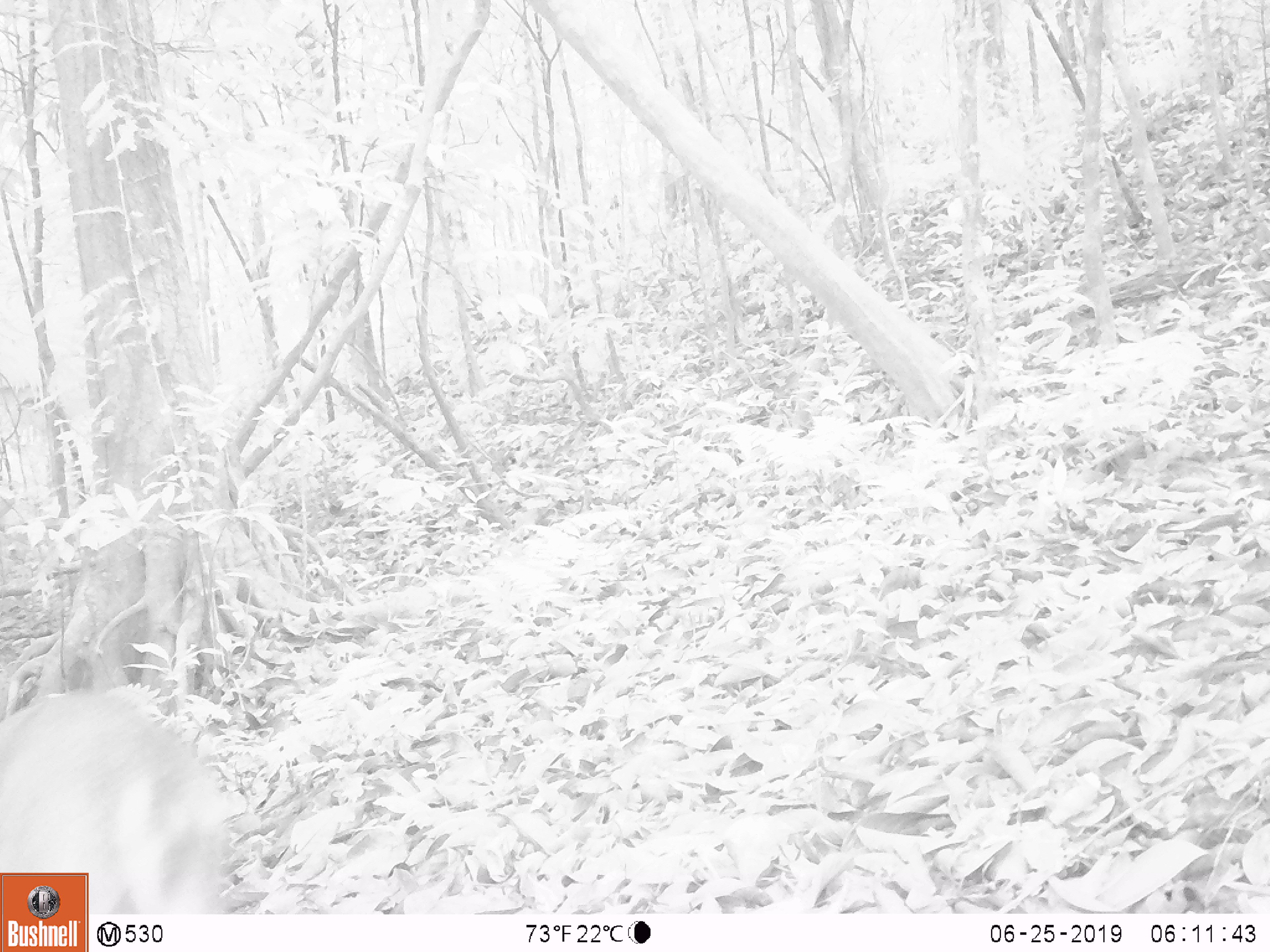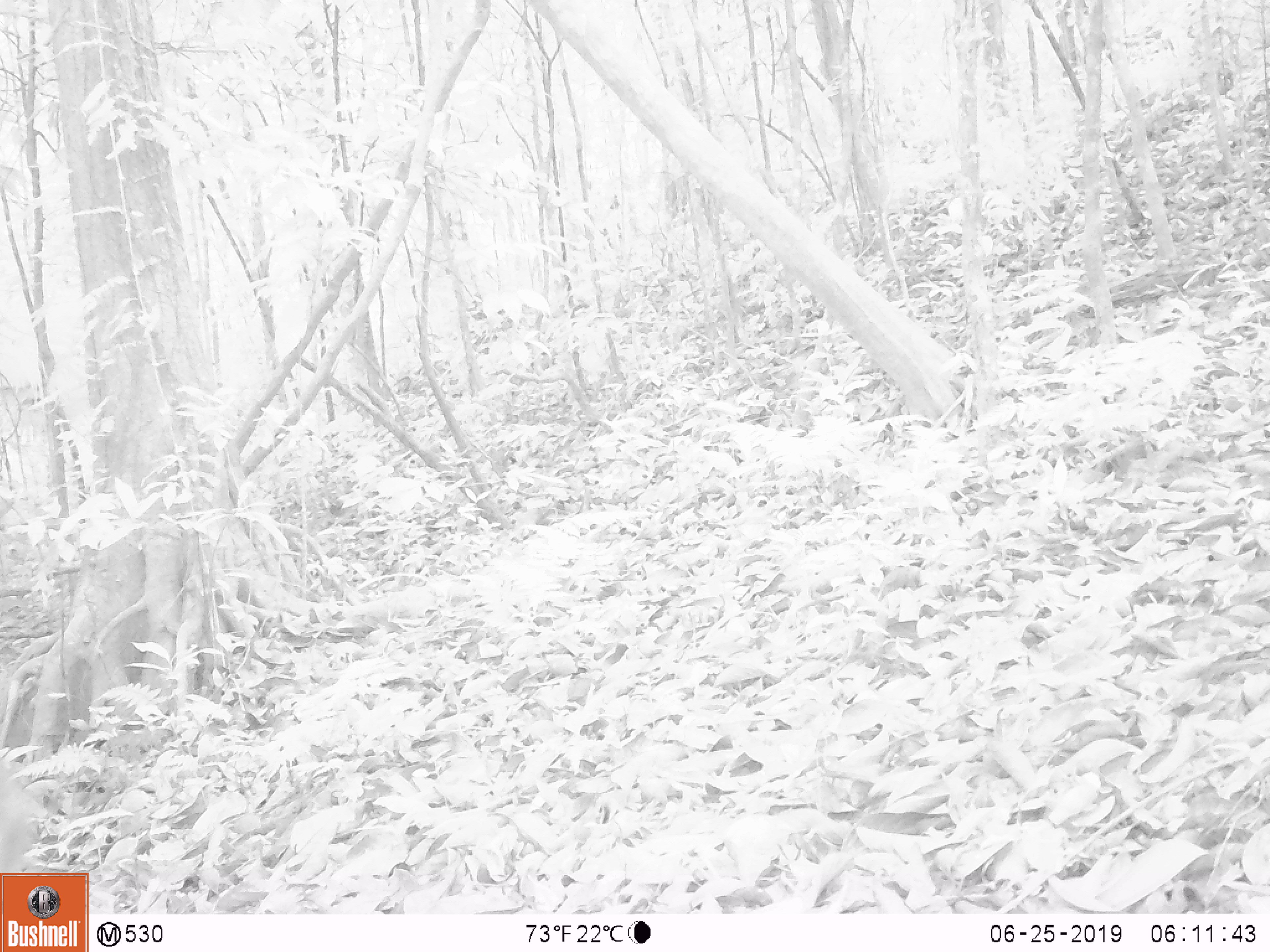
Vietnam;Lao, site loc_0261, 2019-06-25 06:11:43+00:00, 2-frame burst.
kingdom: Animalia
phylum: Chordata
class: Mammalia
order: Artiodactyla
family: Cervidae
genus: Muntiacus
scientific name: Muntiacus vuquangensis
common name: large-antlered muntjac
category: large antlered muntjac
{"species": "large antlered muntjac (large-antlered muntjac) (Muntiacus vuquangensis)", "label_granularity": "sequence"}